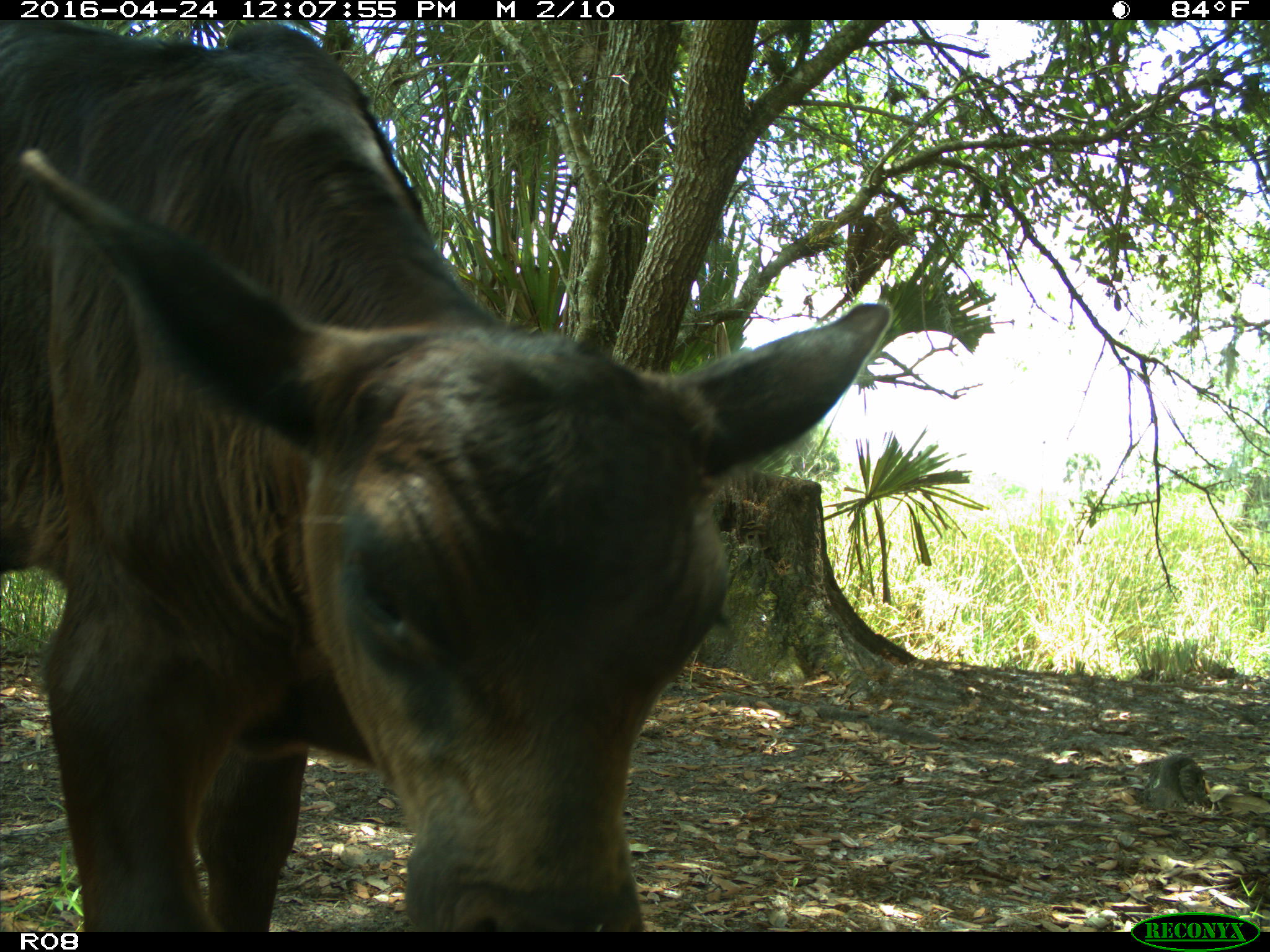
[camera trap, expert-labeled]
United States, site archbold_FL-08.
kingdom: Animalia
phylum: Chordata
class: Mammalia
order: Artiodactyla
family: Bovidae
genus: Bos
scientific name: Bos taurus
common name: domestic cow